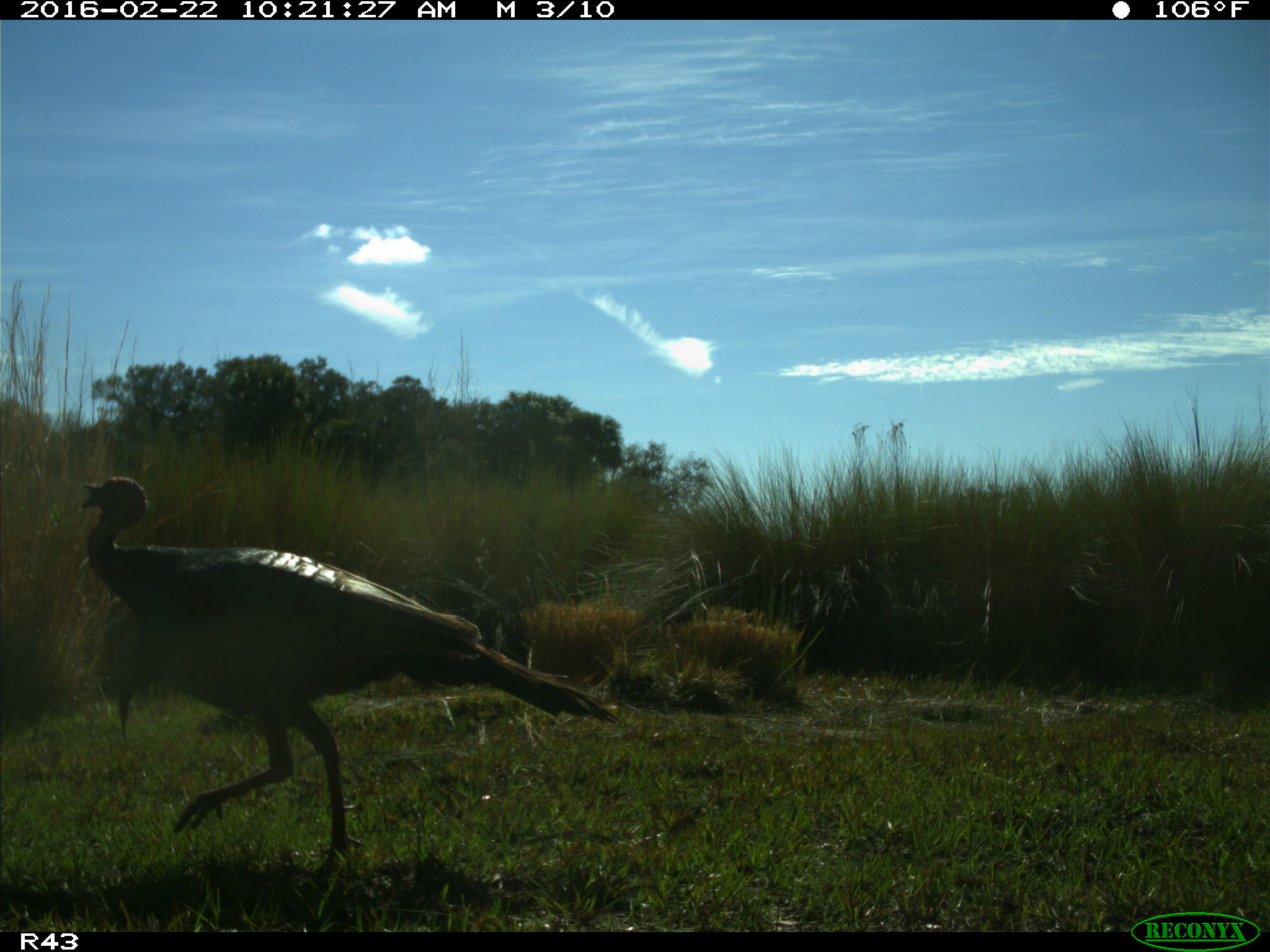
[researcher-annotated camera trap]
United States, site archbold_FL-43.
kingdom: Animalia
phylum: Chordata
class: Aves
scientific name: Aves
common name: birds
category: unidentified bird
Unidentified bird (birds) (Aves).